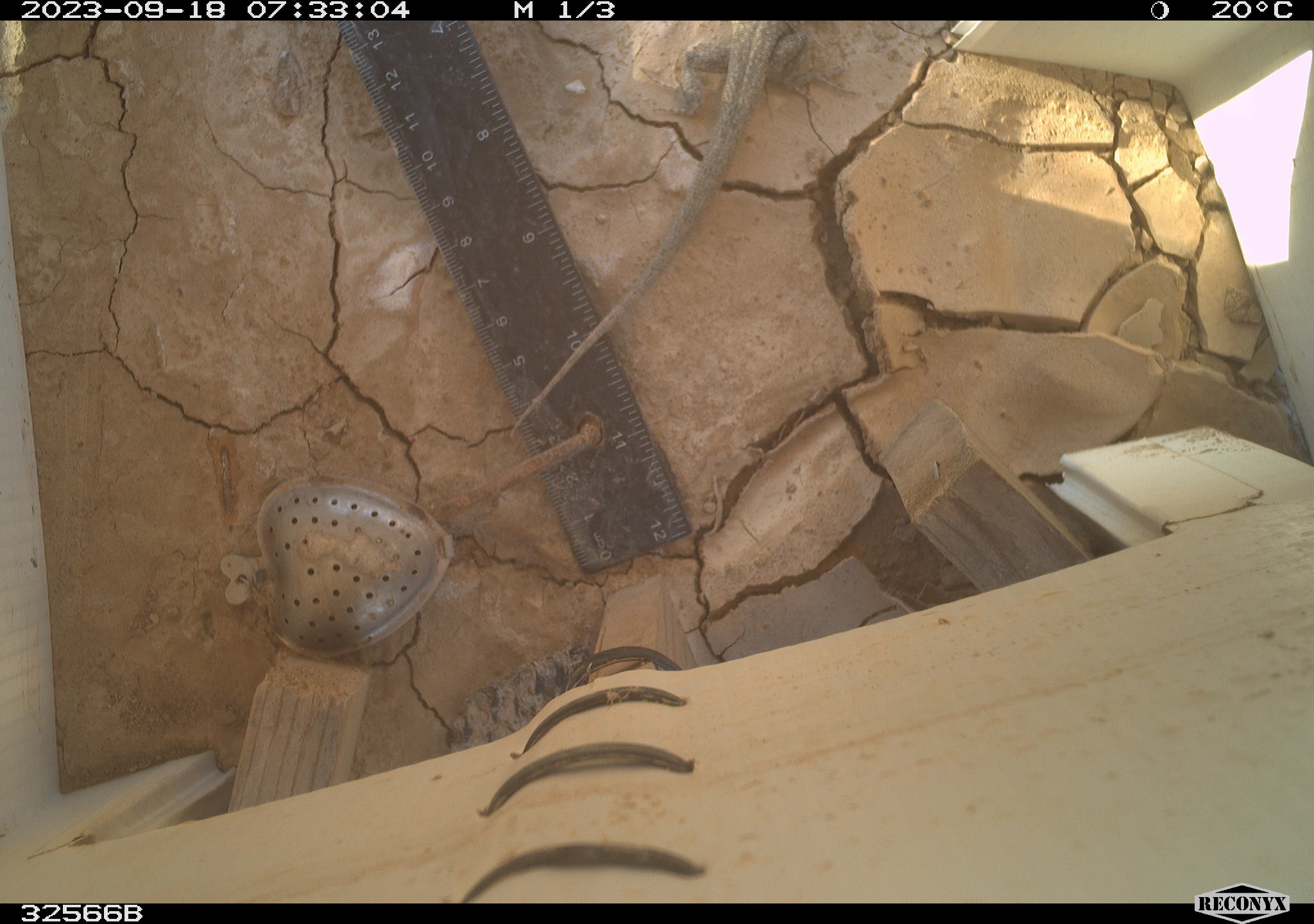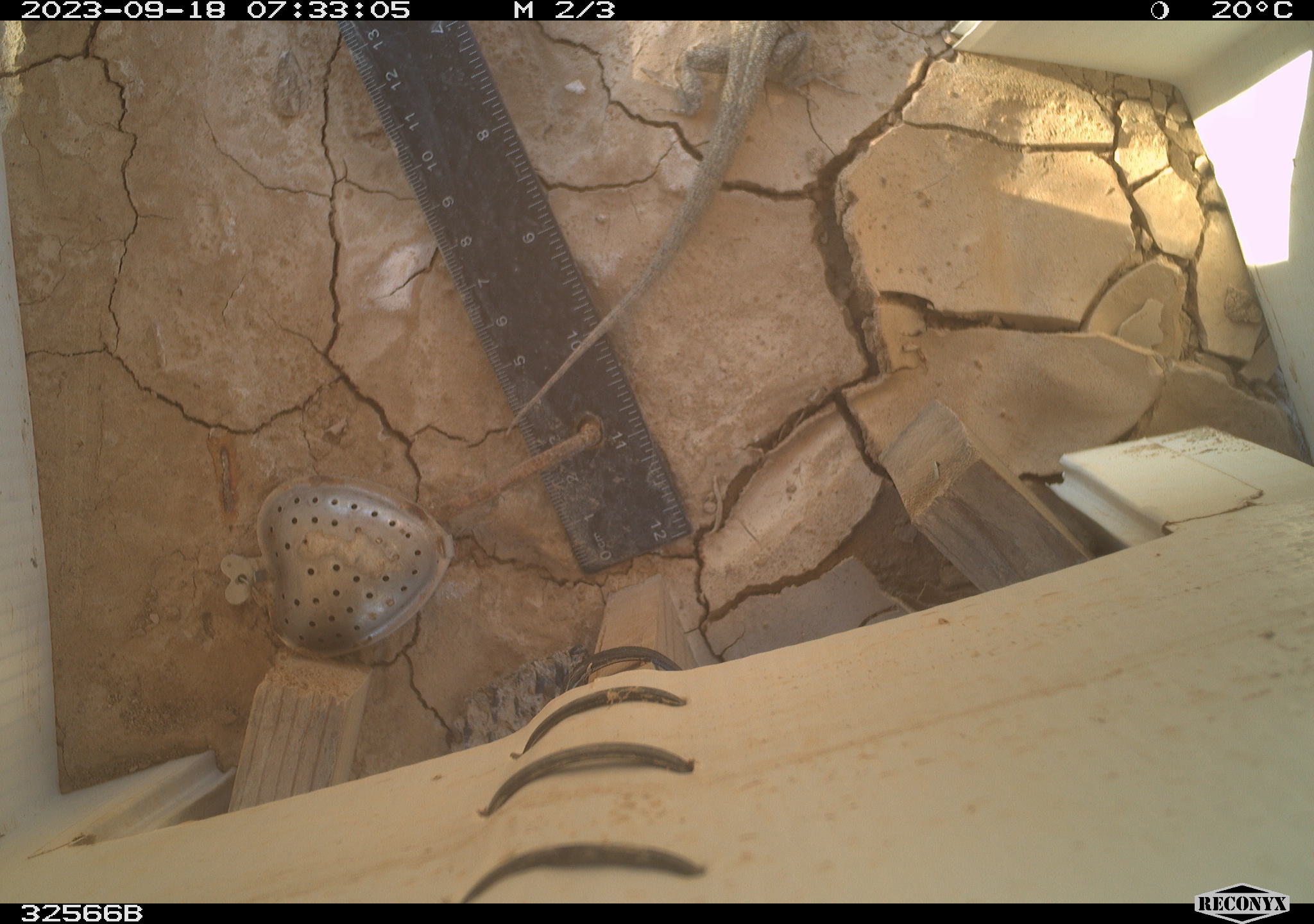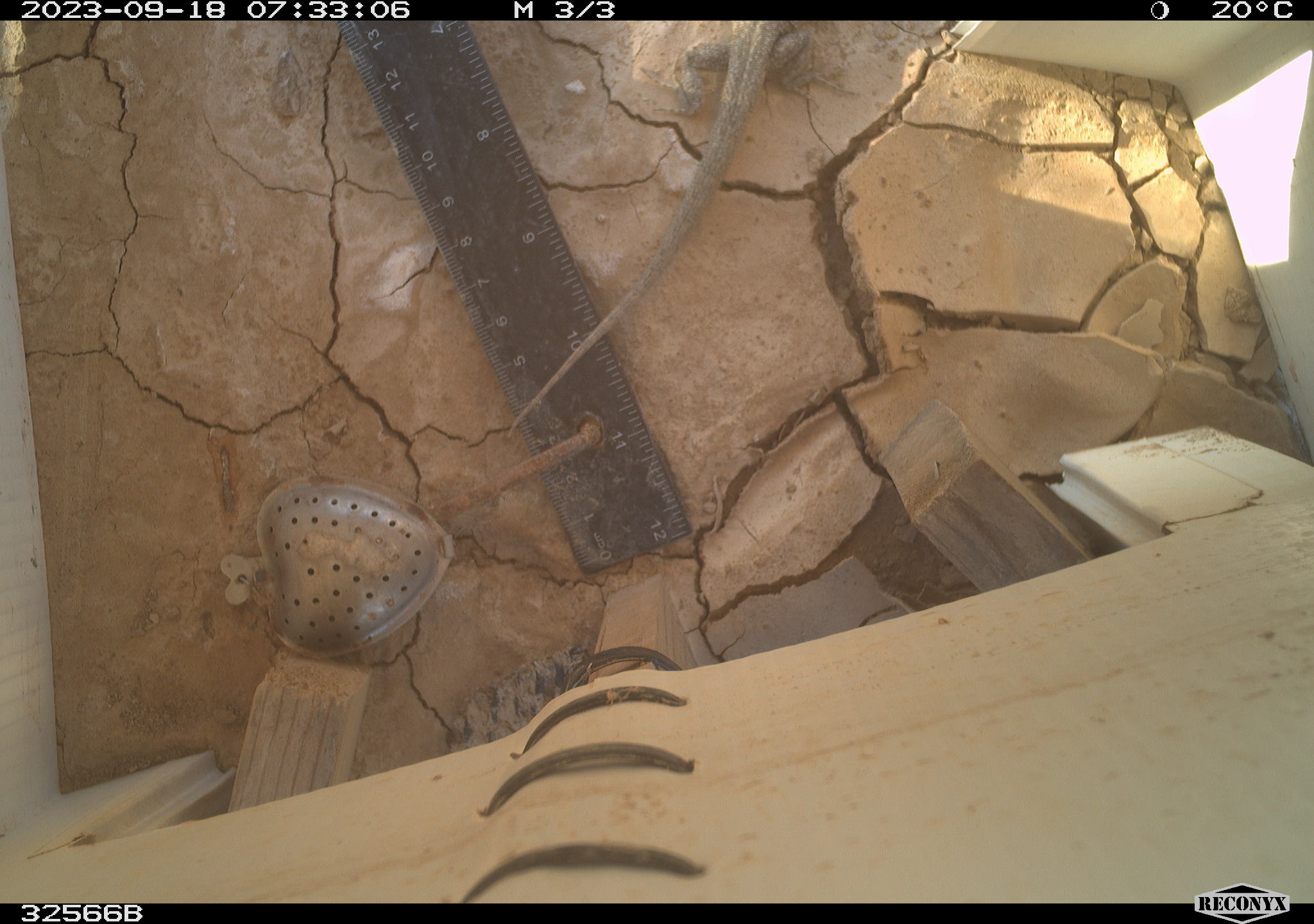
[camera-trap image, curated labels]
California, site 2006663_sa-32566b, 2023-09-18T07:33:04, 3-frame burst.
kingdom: Animalia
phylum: Chordata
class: Reptilia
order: Squamata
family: Phrynosomatidae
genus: Uta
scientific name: Uta stansburiana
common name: common side-blotched lizard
Common side-blotched lizard (Uta stansburiana).